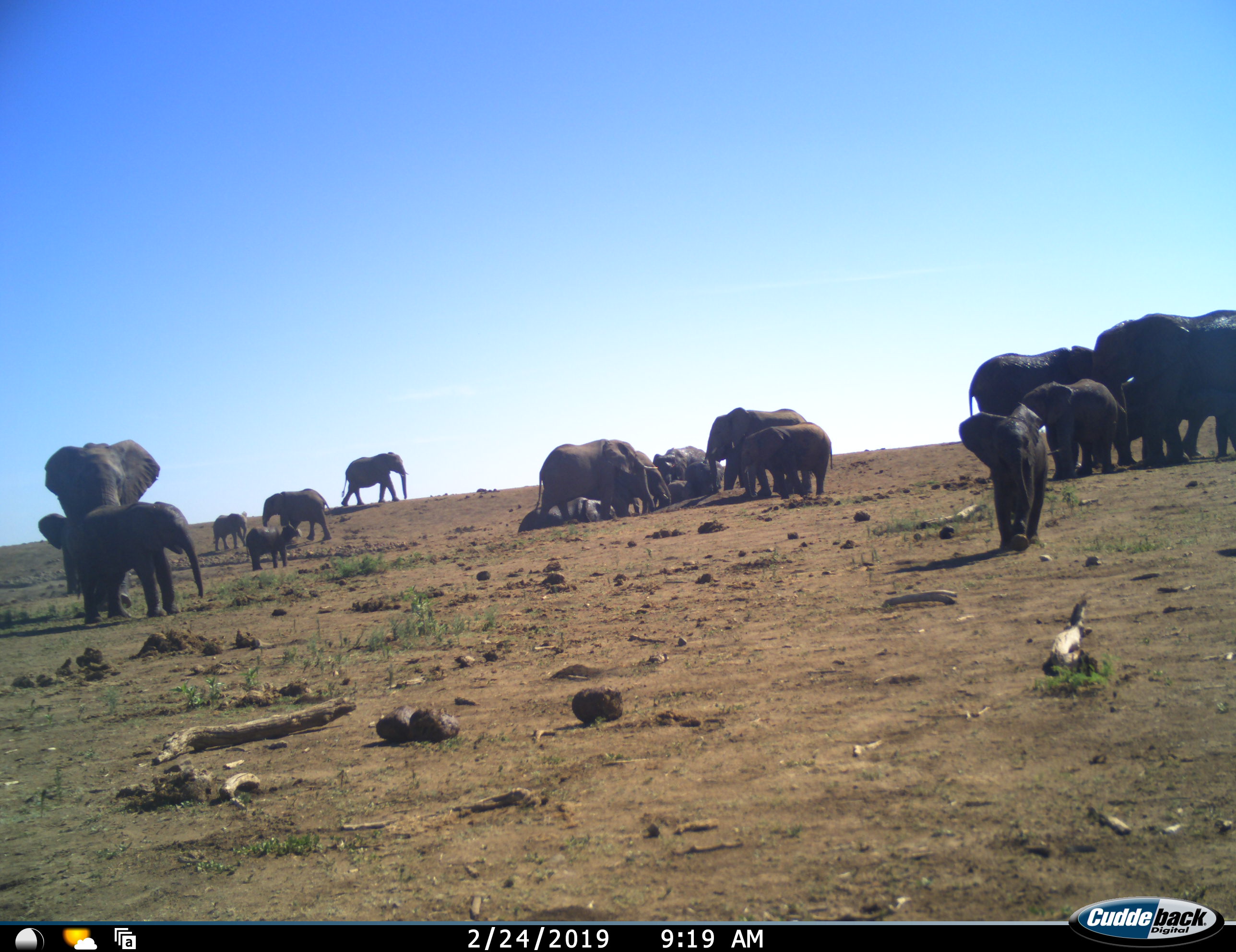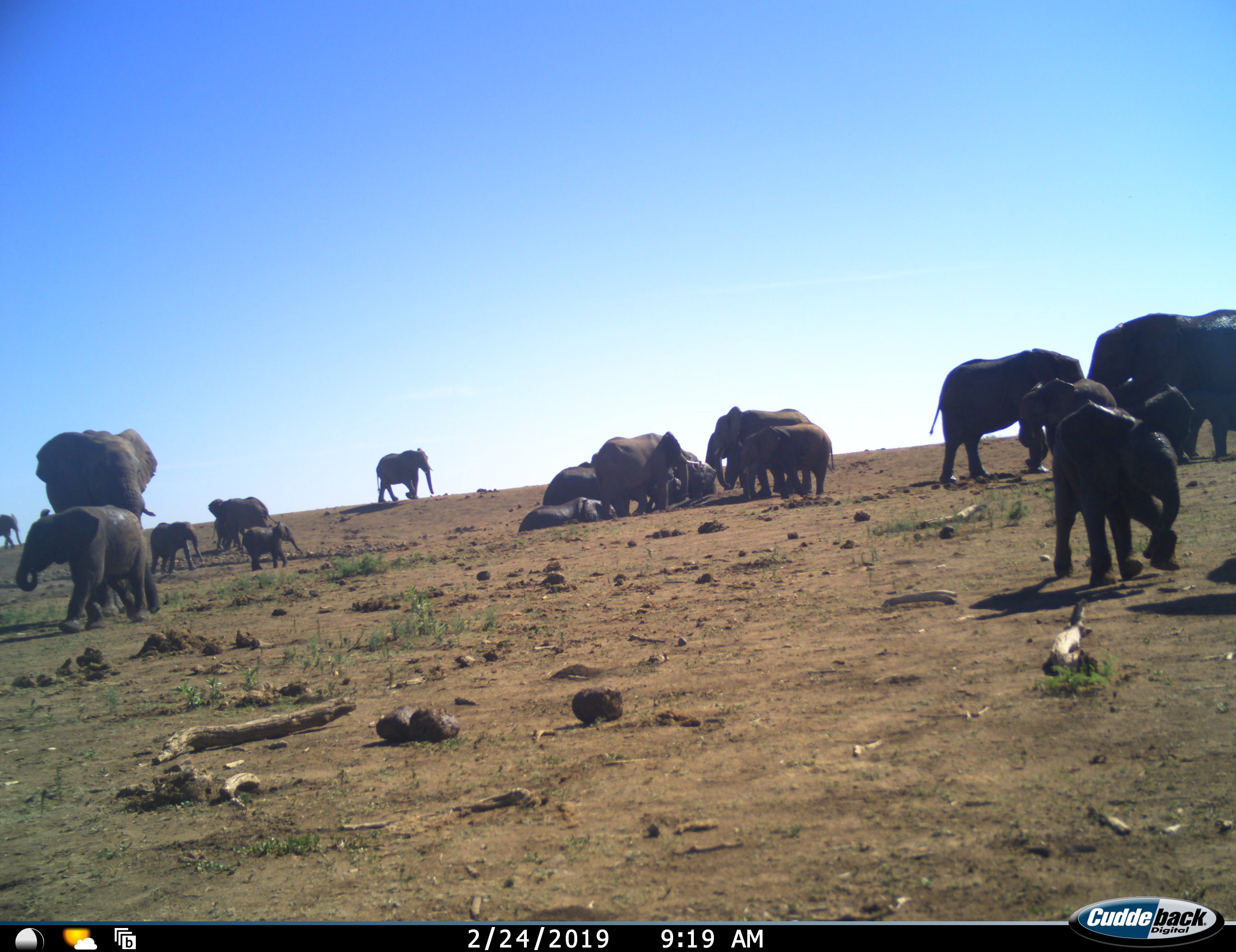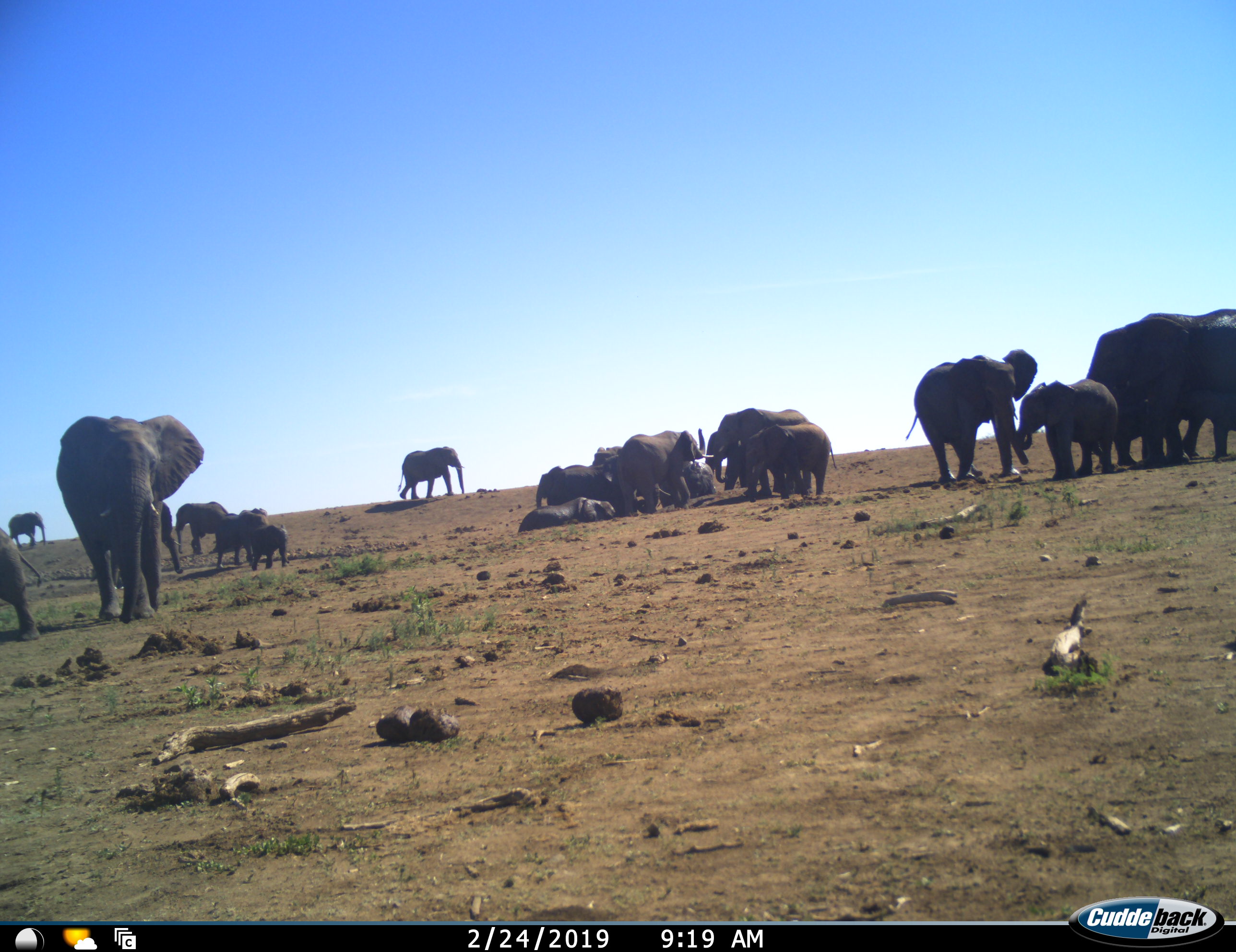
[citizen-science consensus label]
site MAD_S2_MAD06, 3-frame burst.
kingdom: Animalia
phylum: Chordata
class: Mammalia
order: Proboscidea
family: Elephantidae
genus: Loxodonta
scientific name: Loxodonta africana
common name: african bush elephant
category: elephant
Elephant (african bush elephant) (Loxodonta africana), count 11-50. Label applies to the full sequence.